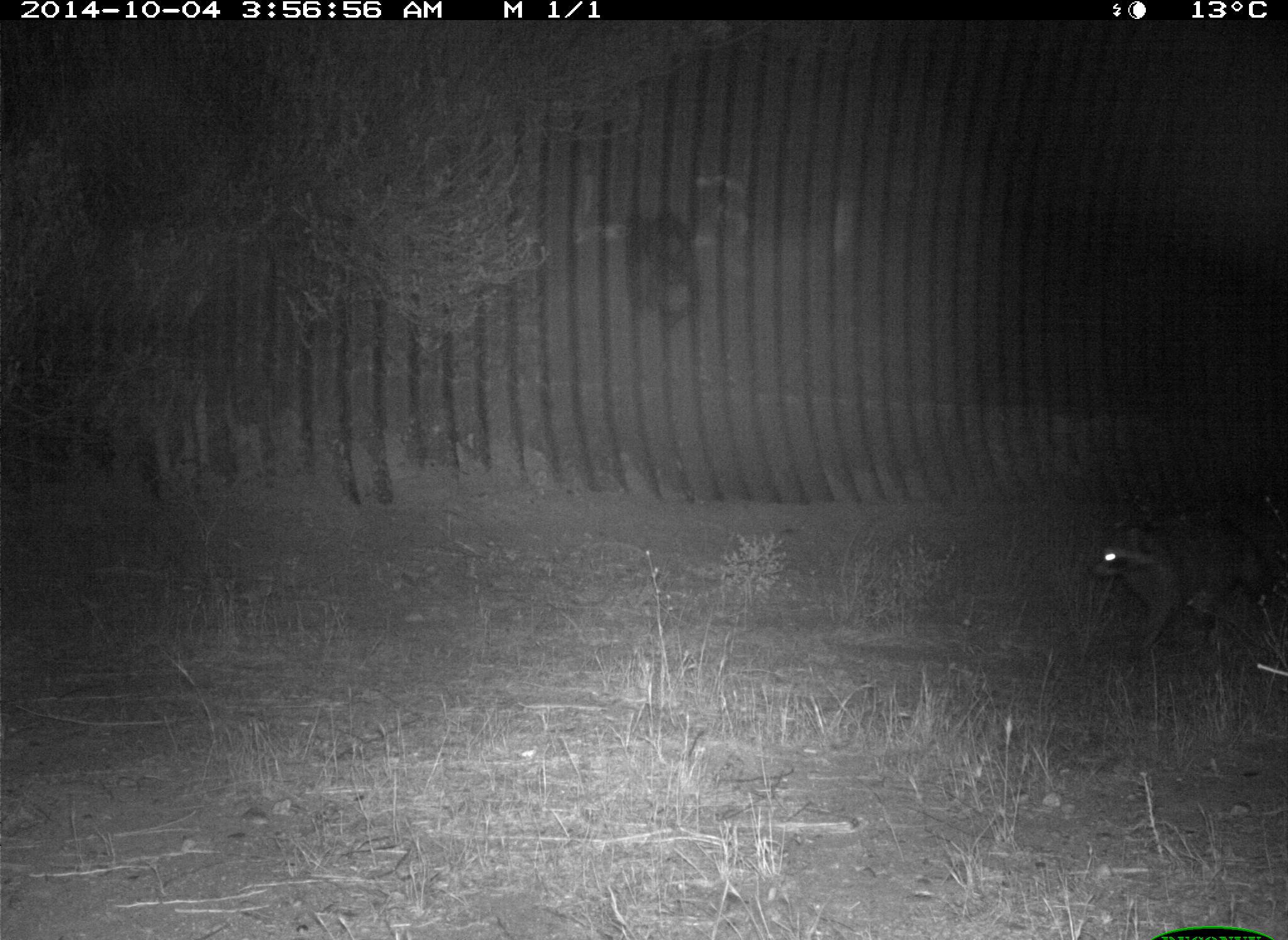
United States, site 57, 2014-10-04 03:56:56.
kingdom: Animalia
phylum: Chordata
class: Mammalia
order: Carnivora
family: Procyonidae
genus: Procyon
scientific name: Procyon lotor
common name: raccoon